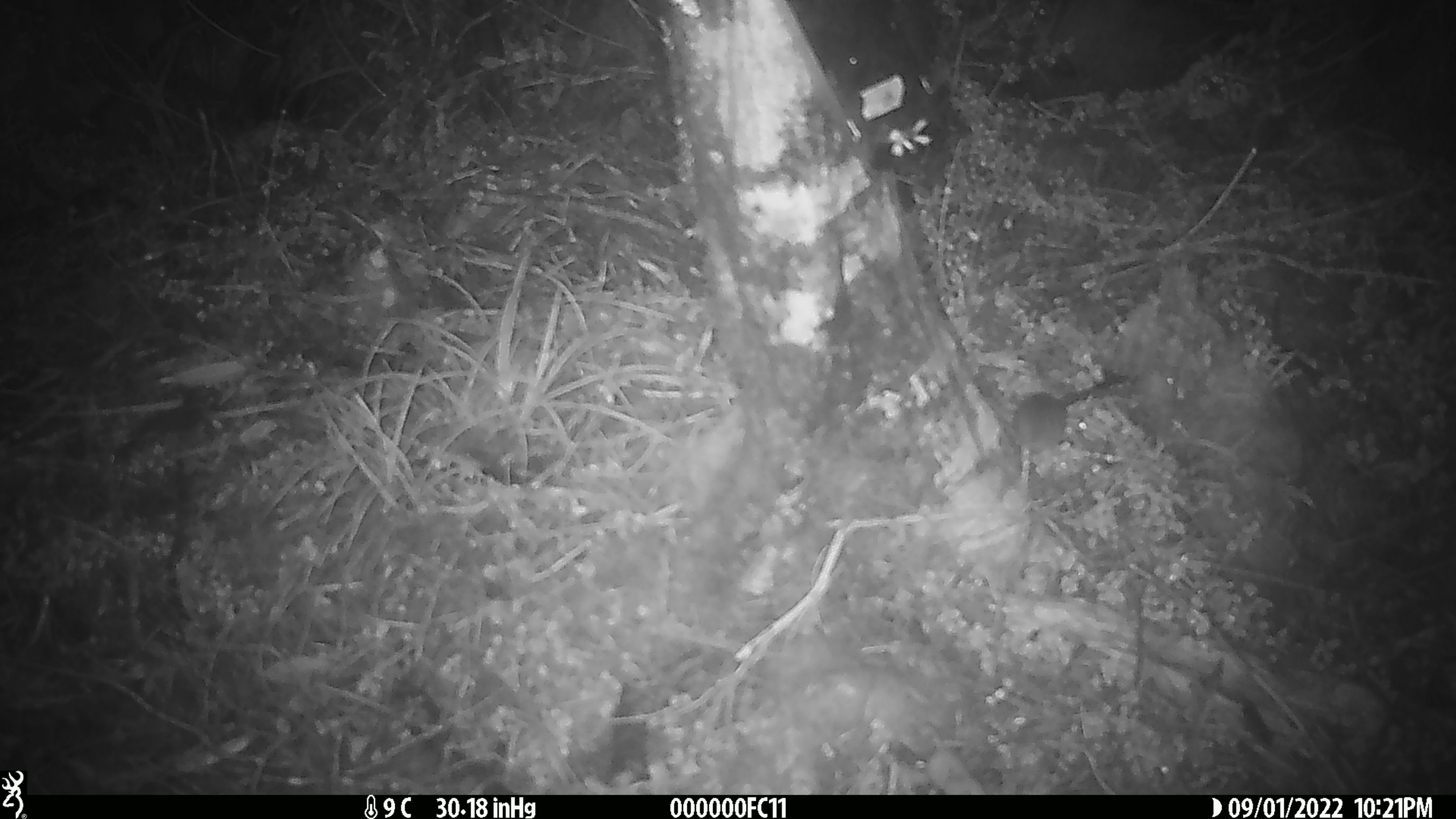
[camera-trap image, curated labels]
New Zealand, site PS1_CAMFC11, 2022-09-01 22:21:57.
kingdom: Animalia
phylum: Chordata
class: Mammalia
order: Rodentia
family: Muridae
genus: Mus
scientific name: Mus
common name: mouse